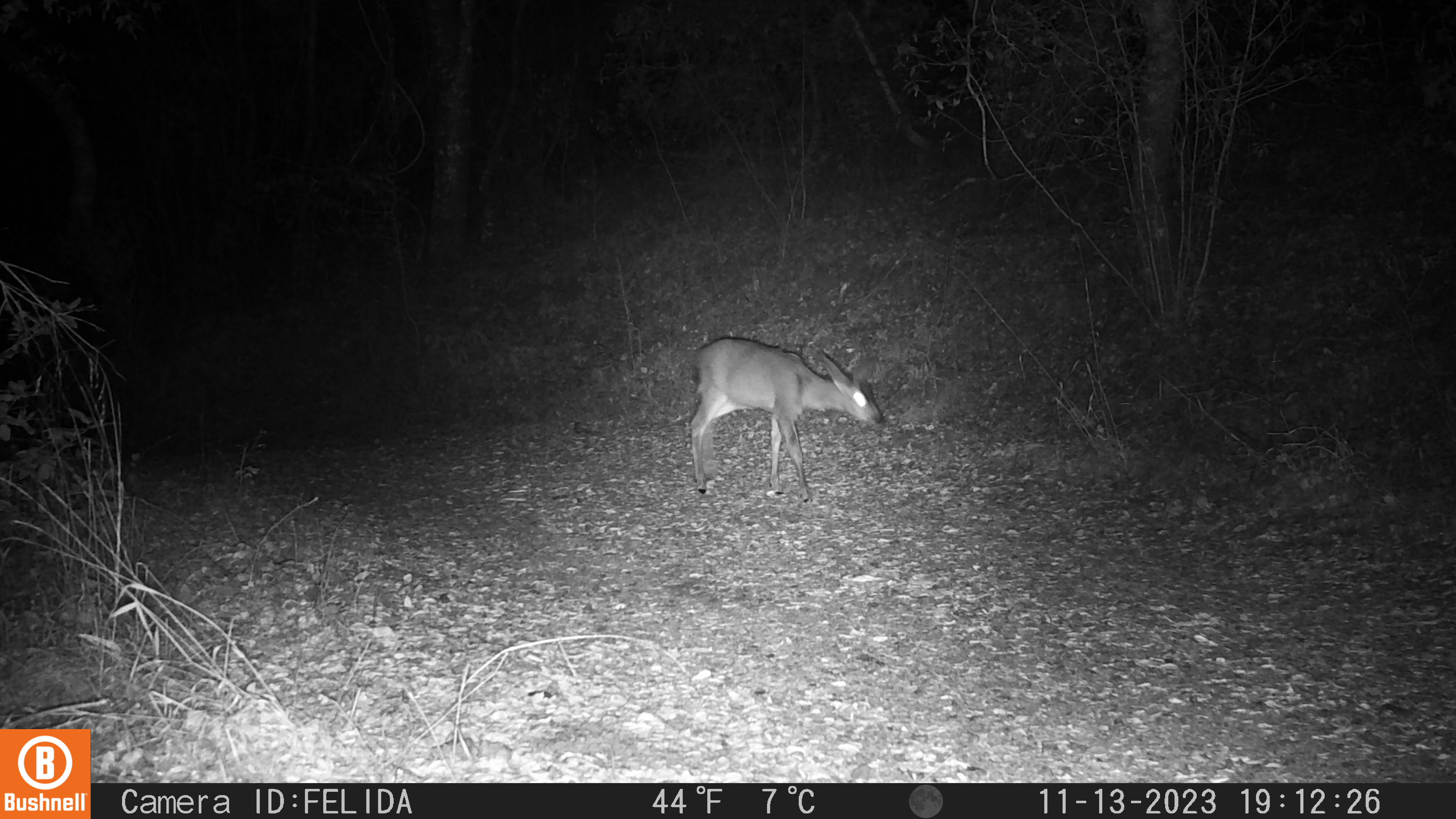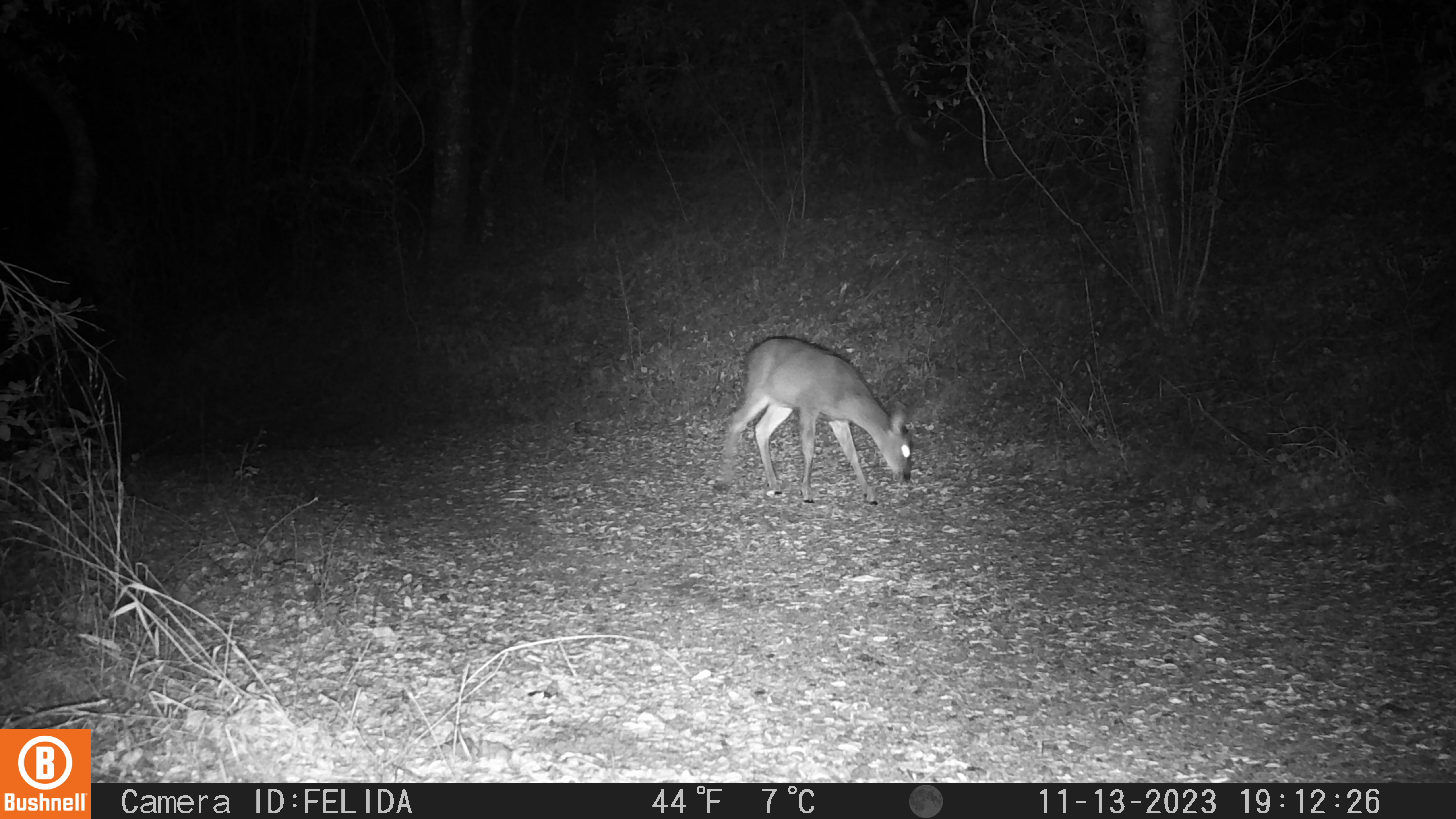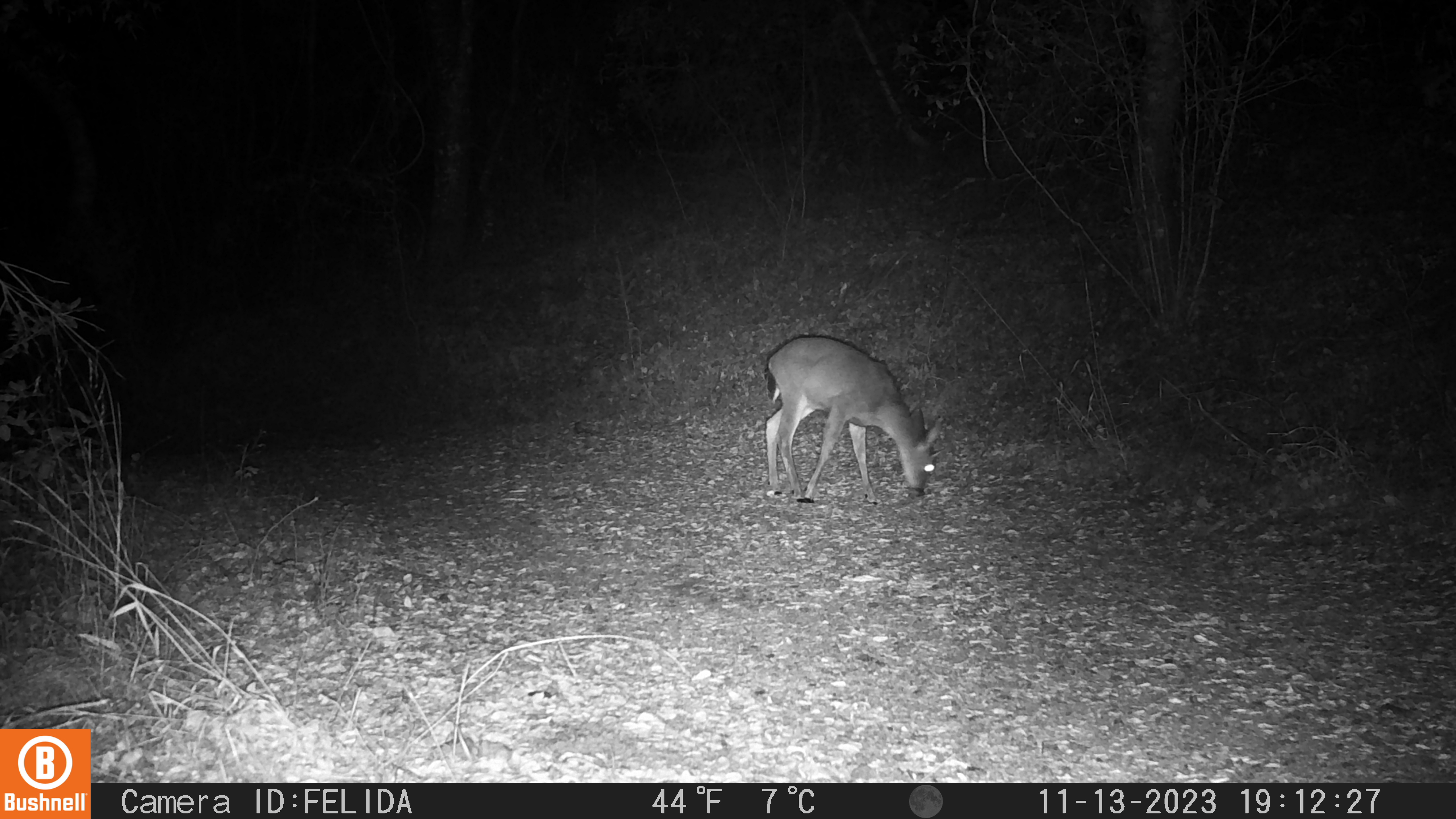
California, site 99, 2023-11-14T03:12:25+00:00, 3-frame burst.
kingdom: Animalia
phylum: Chordata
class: Mammalia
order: Artiodactyla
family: Cervidae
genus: Odocoileus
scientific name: Odocoileus hemionus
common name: mule deer